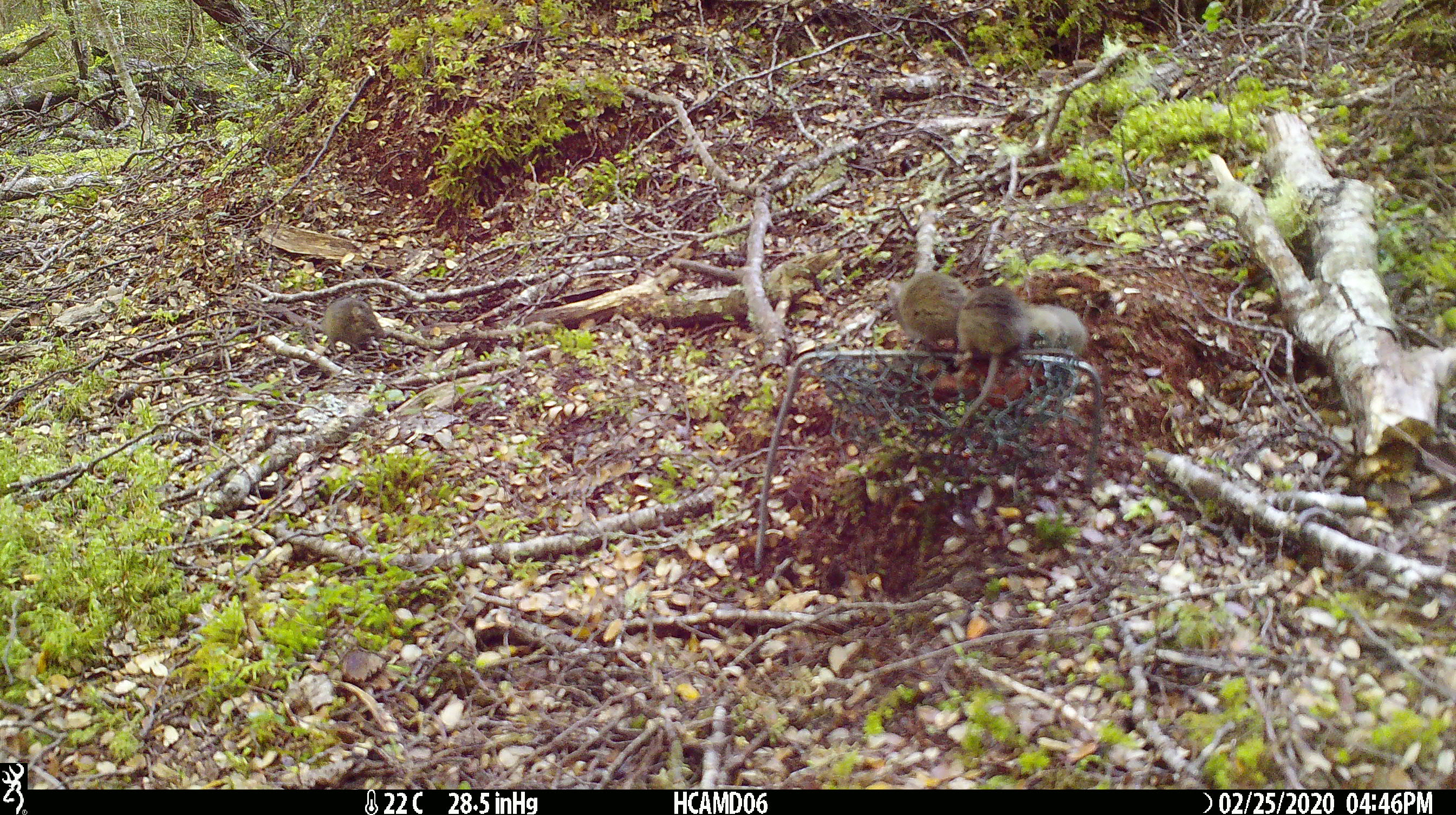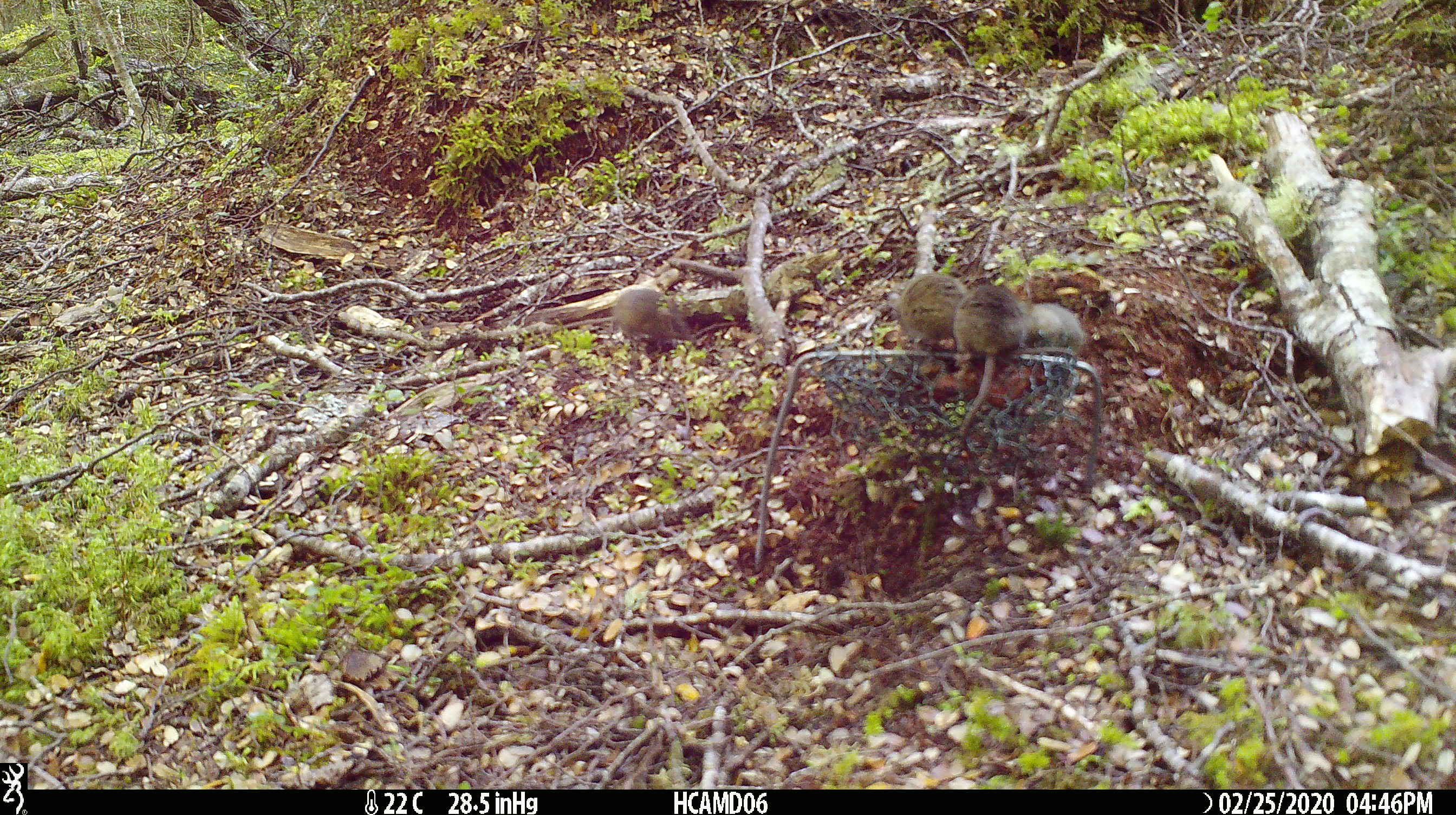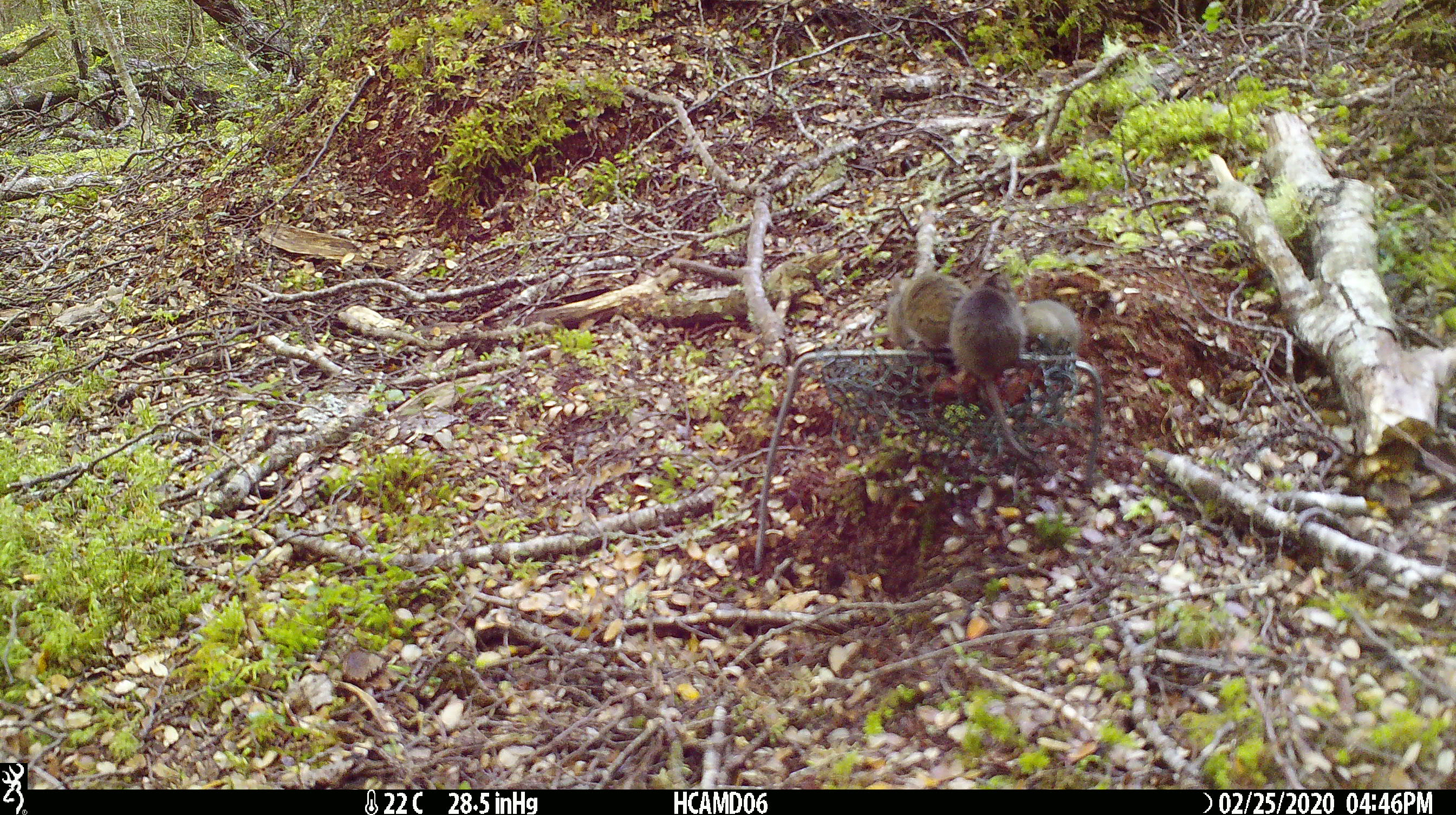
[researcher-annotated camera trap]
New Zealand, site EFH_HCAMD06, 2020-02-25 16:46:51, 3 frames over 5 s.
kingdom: Animalia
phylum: Chordata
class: Mammalia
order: Rodentia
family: Muridae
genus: Mus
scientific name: Mus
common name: mouse